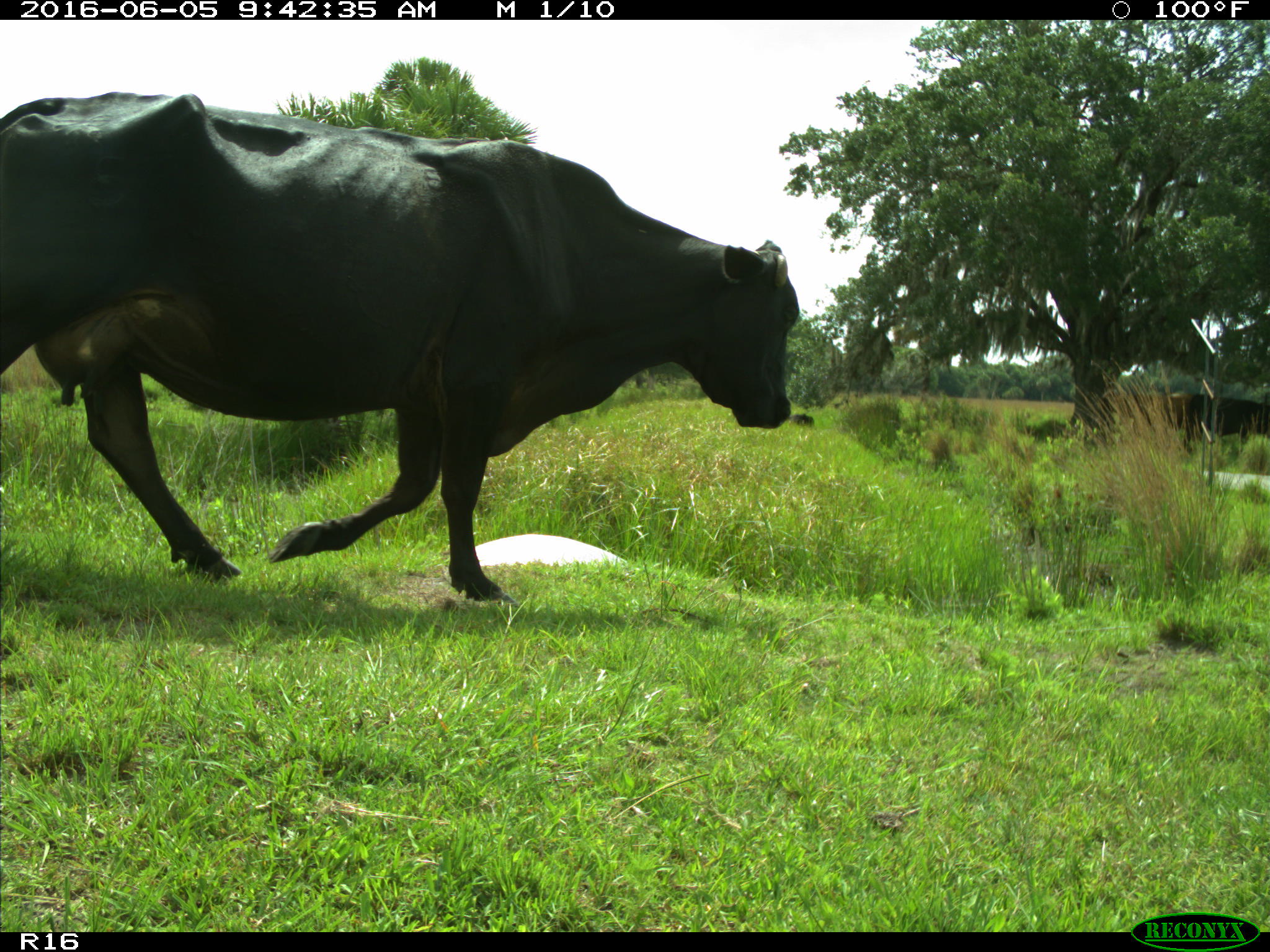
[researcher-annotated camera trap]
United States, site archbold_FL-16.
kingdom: Animalia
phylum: Chordata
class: Mammalia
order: Artiodactyla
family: Bovidae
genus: Bos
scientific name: Bos taurus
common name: domestic cow